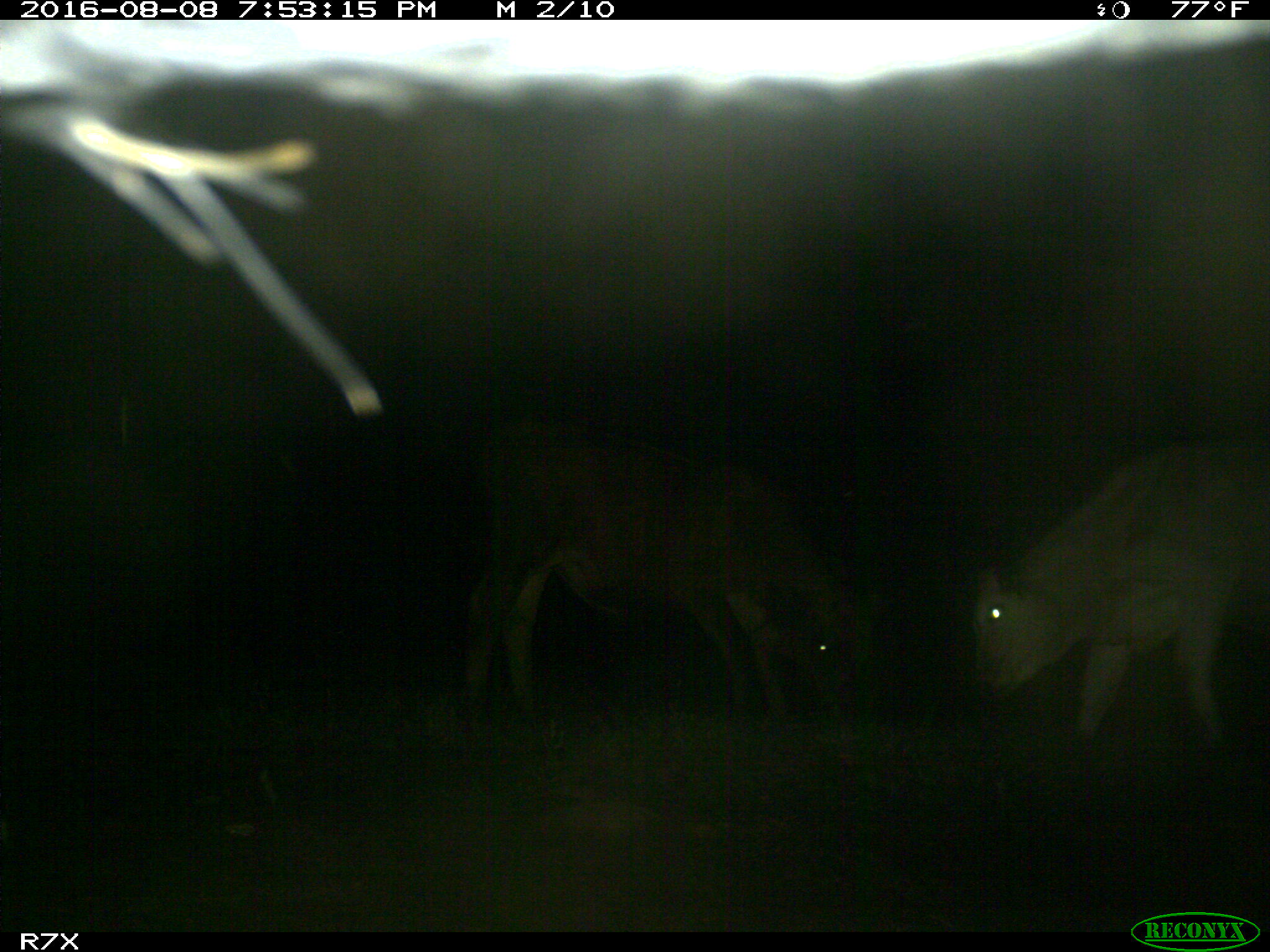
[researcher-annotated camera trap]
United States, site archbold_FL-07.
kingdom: Animalia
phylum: Chordata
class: Mammalia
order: Artiodactyla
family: Bovidae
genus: Bos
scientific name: Bos taurus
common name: domestic cow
Bos taurus (domestic cow).